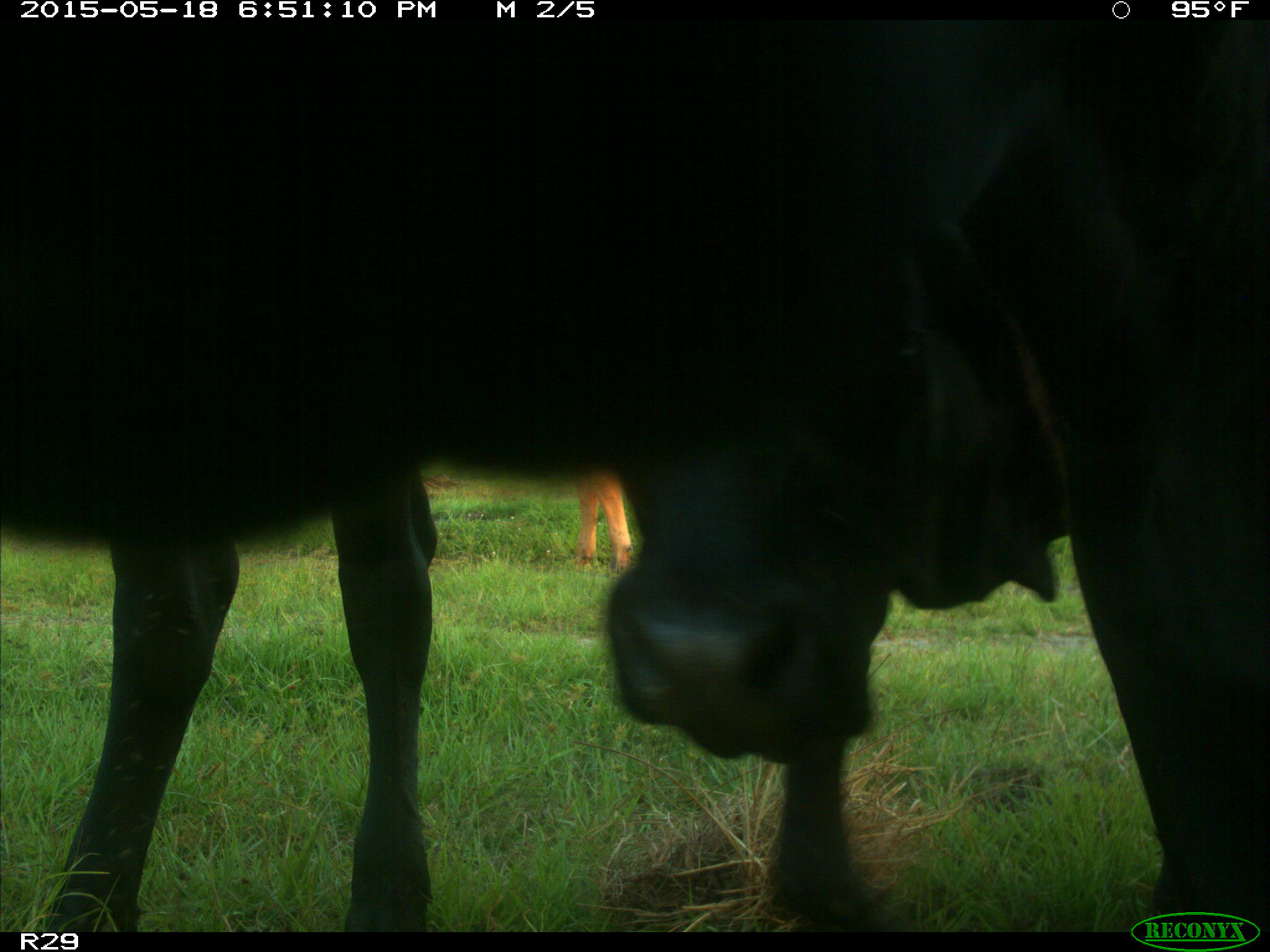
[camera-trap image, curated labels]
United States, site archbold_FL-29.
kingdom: Animalia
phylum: Chordata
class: Mammalia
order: Artiodactyla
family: Bovidae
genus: Bos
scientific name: Bos taurus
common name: domestic cow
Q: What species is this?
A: Bos taurus (domestic cow).